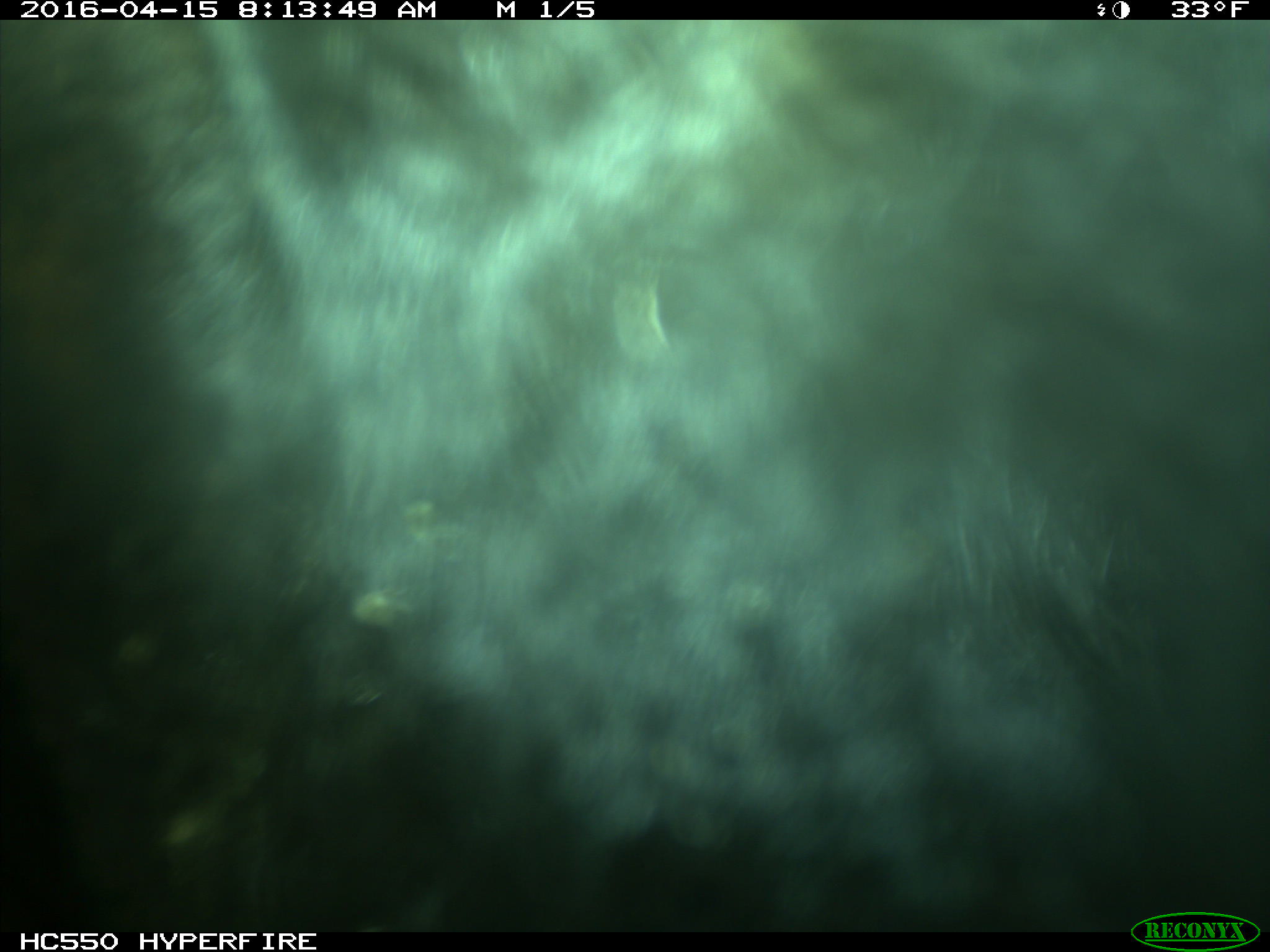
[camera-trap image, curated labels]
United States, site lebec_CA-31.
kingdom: Animalia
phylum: Chordata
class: Mammalia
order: Artiodactyla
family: Bovidae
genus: Bos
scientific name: Bos taurus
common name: domestic cow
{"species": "Bos taurus (domestic cow)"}